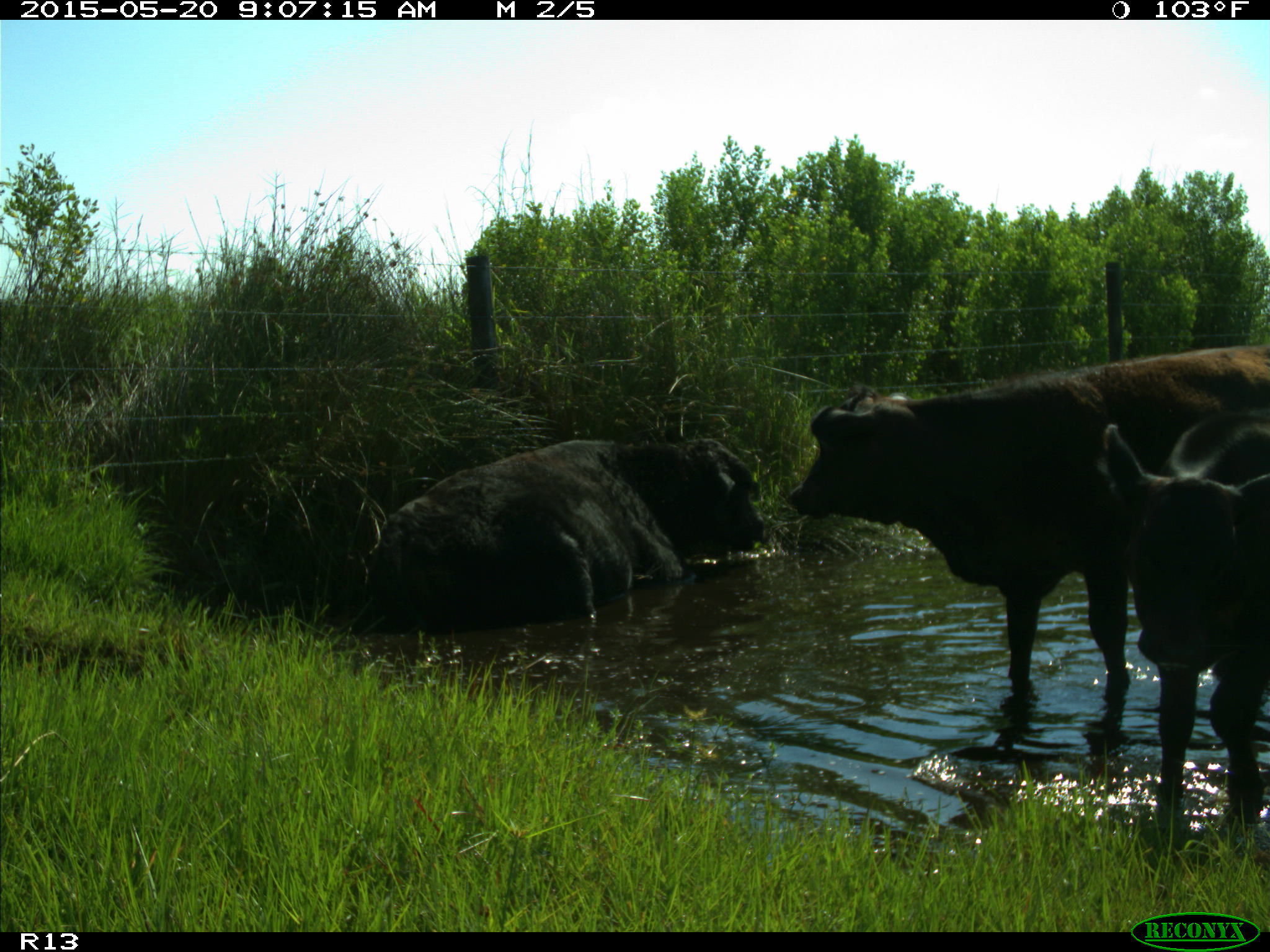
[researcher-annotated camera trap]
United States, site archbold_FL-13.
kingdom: Animalia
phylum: Chordata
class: Mammalia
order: Artiodactyla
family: Bovidae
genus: Bos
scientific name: Bos taurus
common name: domestic cow